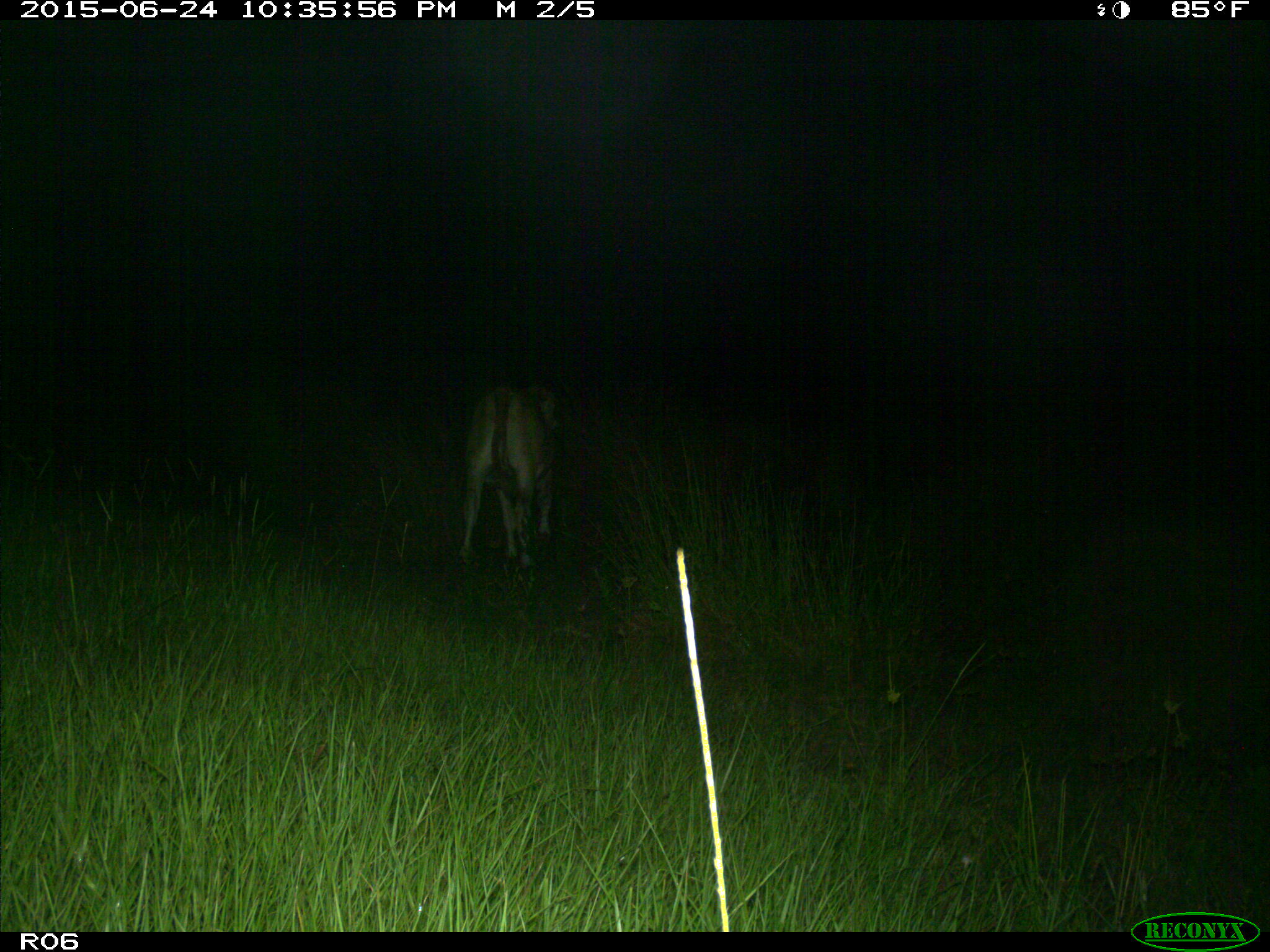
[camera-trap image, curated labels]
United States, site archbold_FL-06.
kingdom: Animalia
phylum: Chordata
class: Mammalia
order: Artiodactyla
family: Bovidae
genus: Bos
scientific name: Bos taurus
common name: domestic cow